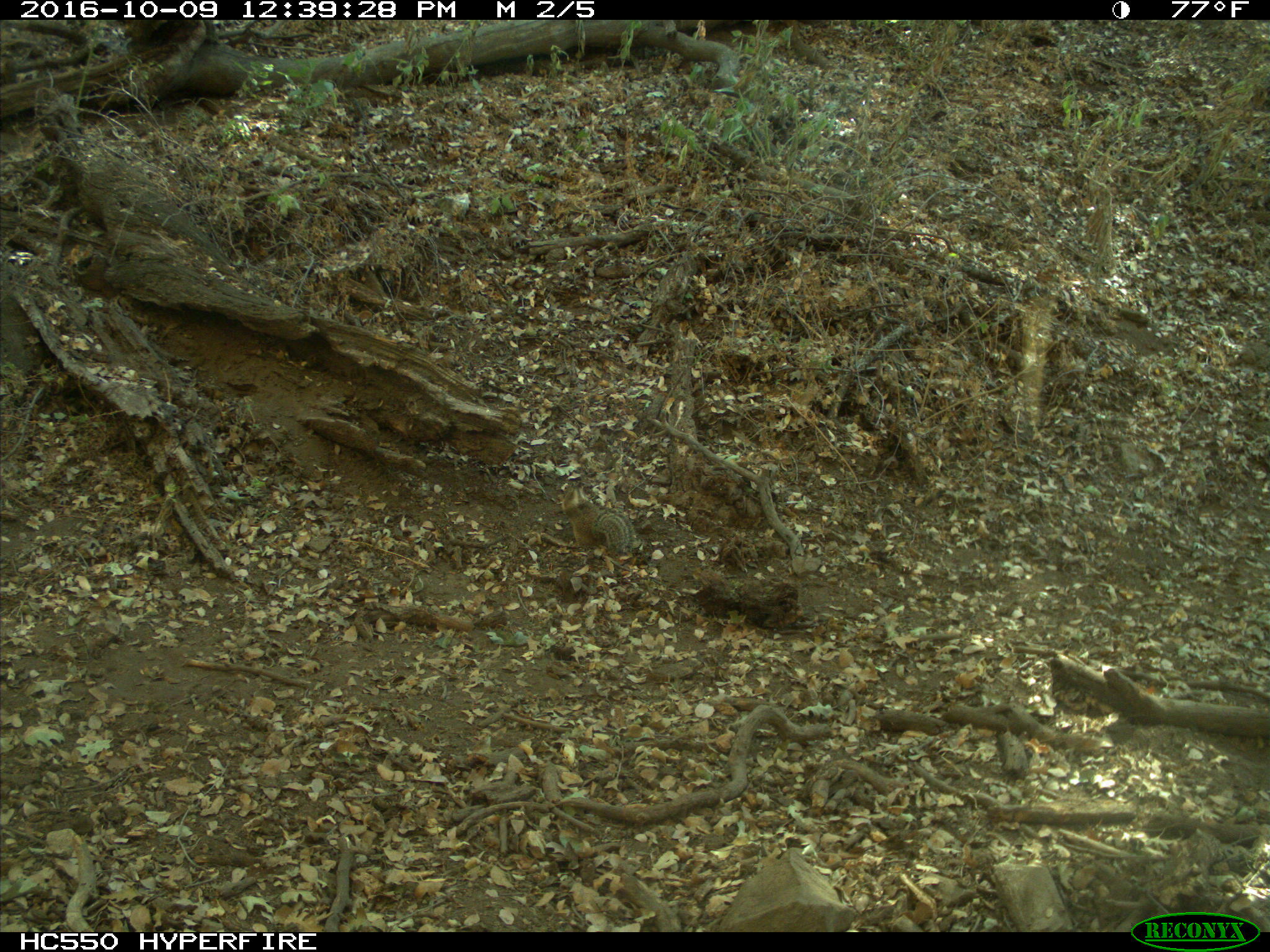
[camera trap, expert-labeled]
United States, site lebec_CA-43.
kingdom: Animalia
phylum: Chordata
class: Mammalia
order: Rodentia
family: Sciuridae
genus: Otospermophilus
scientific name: Otospermophilus beecheyi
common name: california ground squirrel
Otospermophilus beecheyi (california ground squirrel).